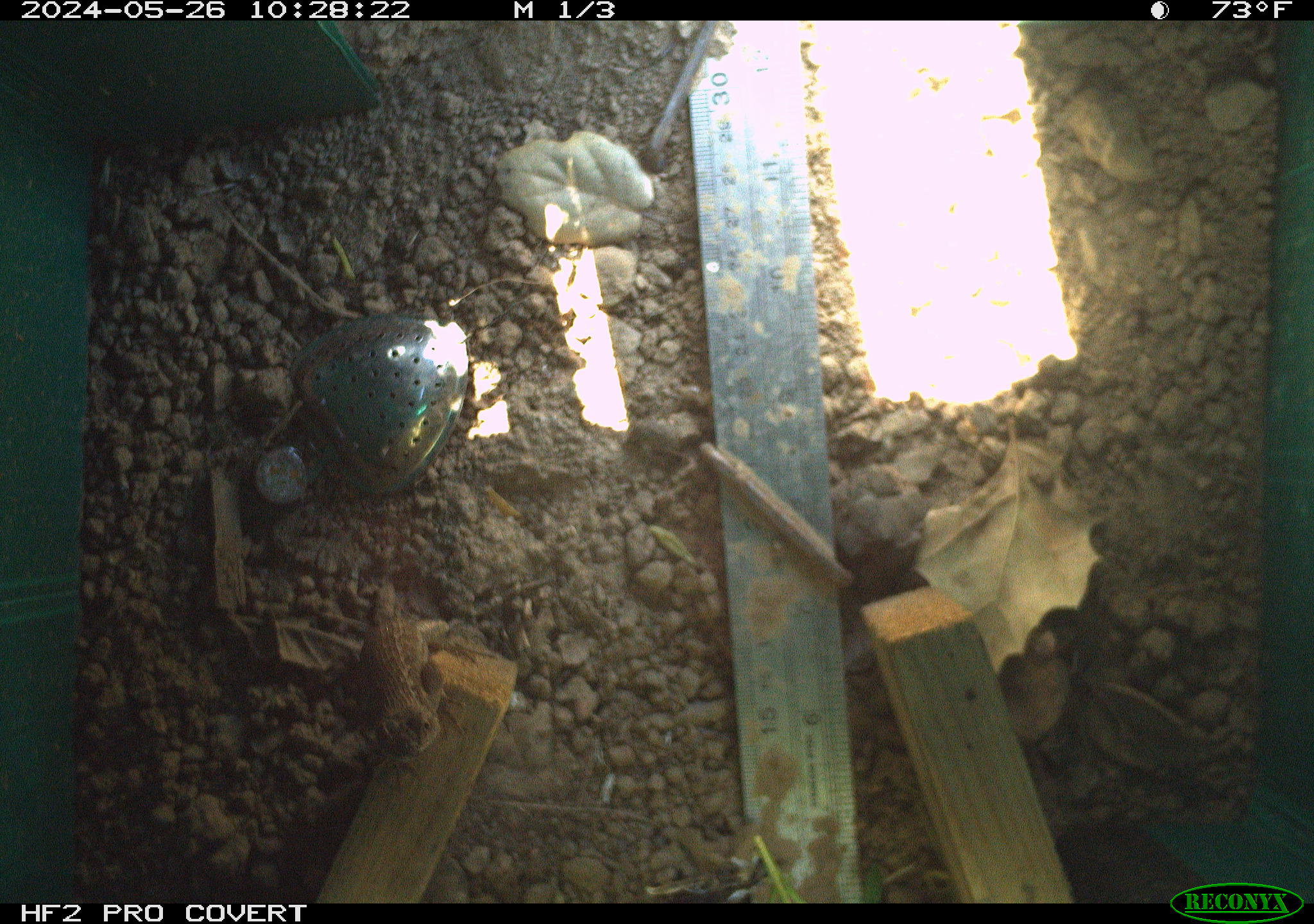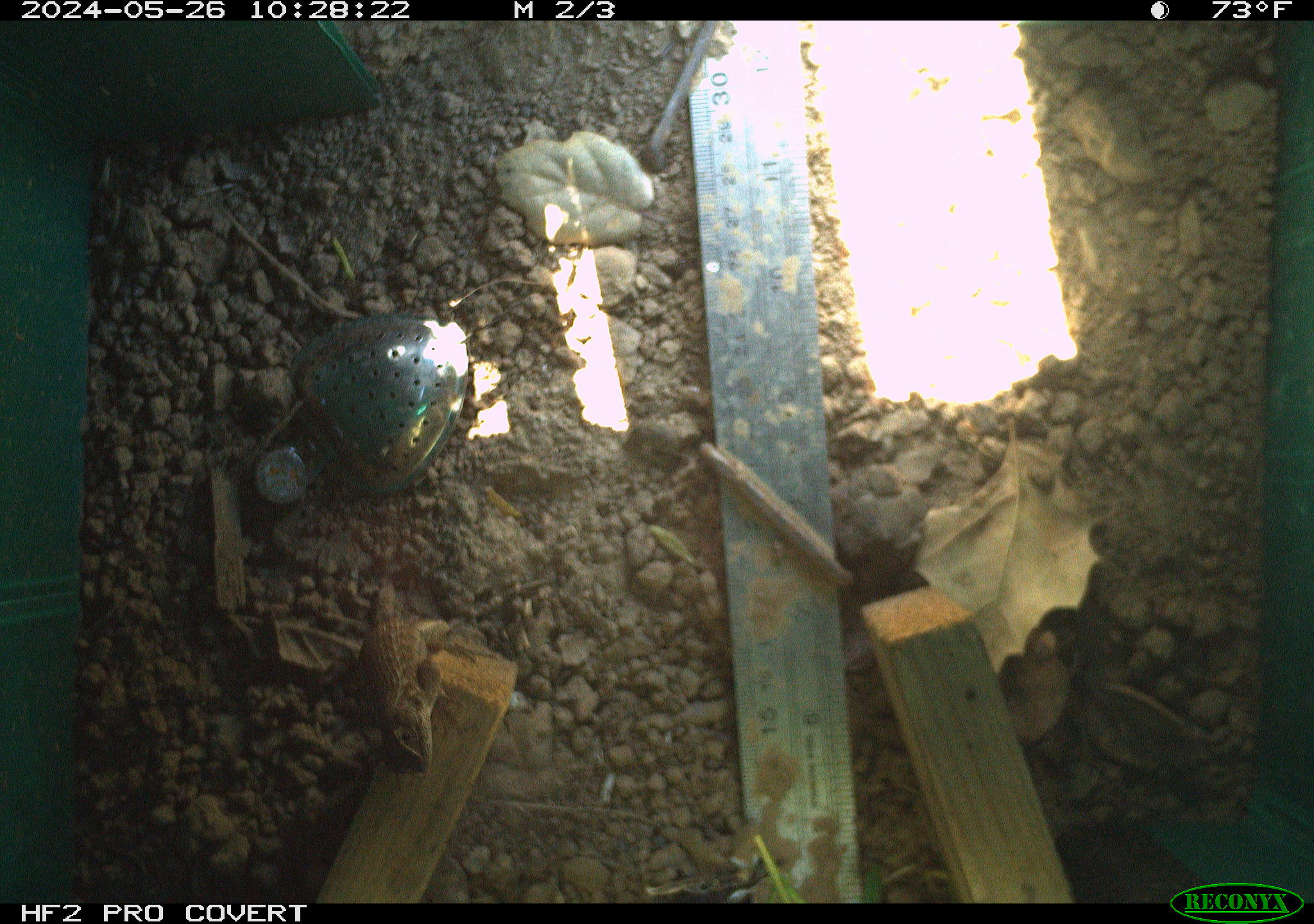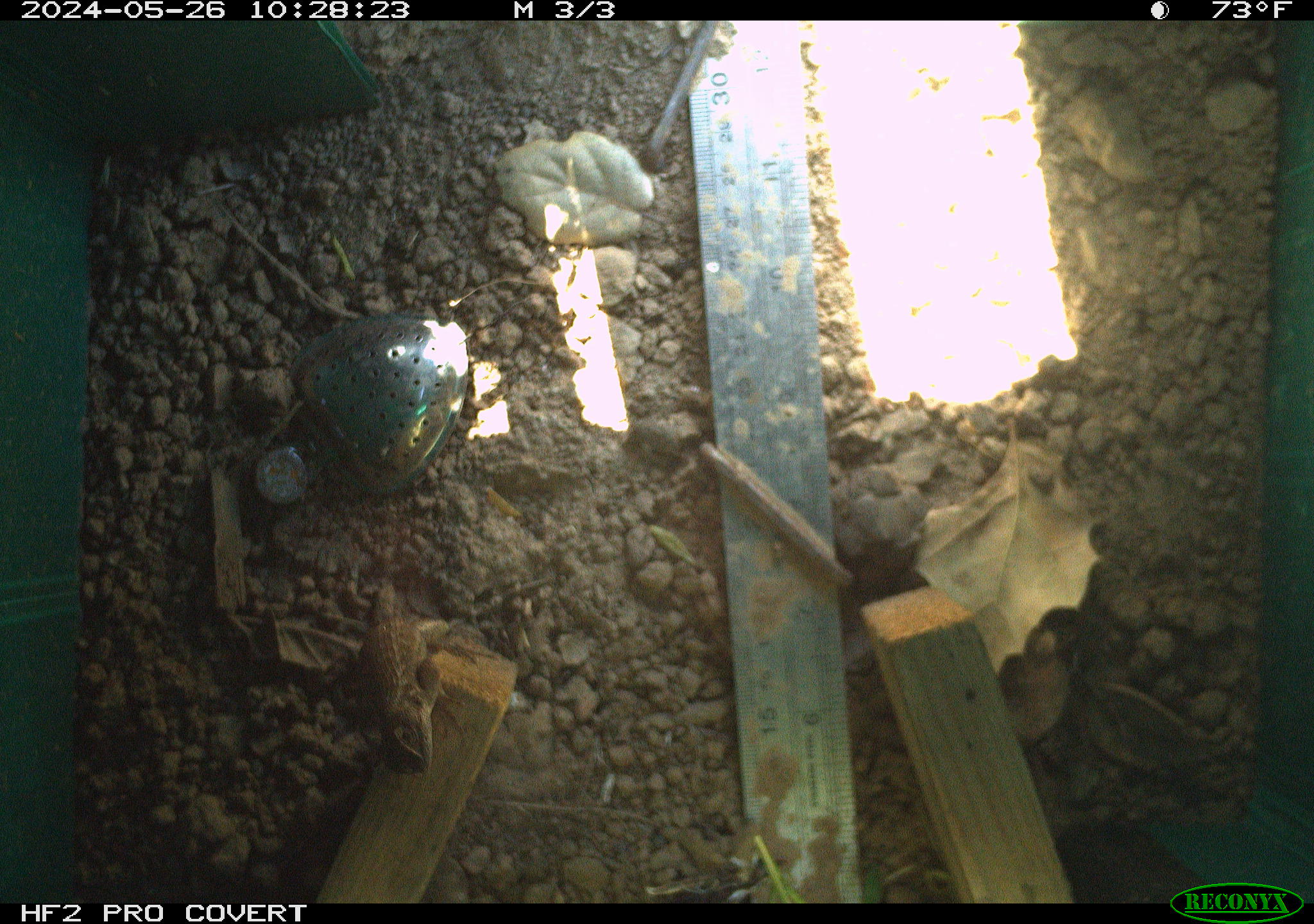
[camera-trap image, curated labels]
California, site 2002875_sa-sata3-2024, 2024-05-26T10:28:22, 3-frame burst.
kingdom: Animalia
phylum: Chordata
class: Reptilia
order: Squamata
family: Phrynosomatidae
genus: Sceloporus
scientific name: Sceloporus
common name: spiny lizards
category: sceloporus species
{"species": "sceloporus species (spiny lizards) (Sceloporus)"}